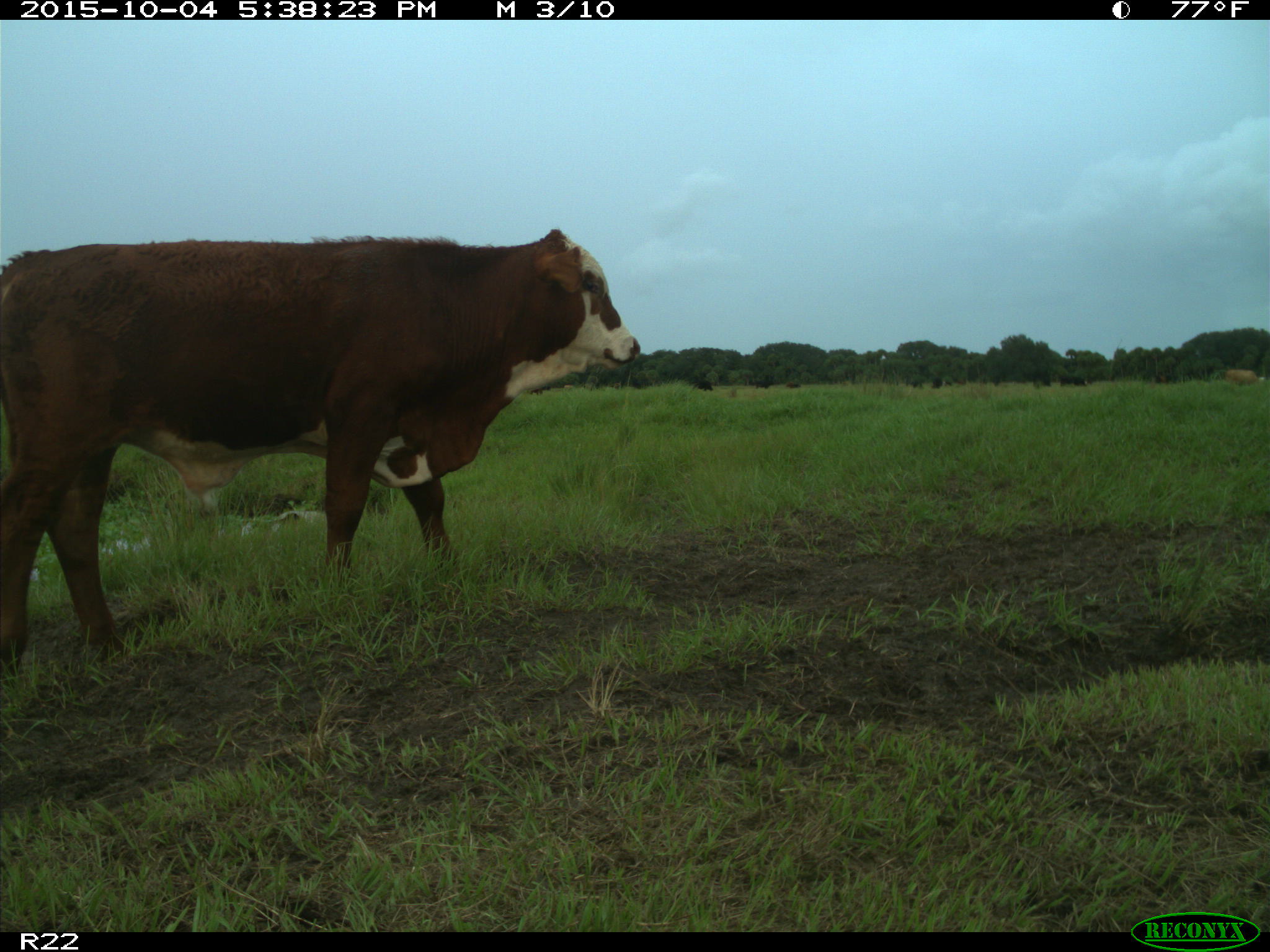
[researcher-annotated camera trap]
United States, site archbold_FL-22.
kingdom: Animalia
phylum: Chordata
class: Mammalia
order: Artiodactyla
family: Bovidae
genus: Bos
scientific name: Bos taurus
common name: domestic cow